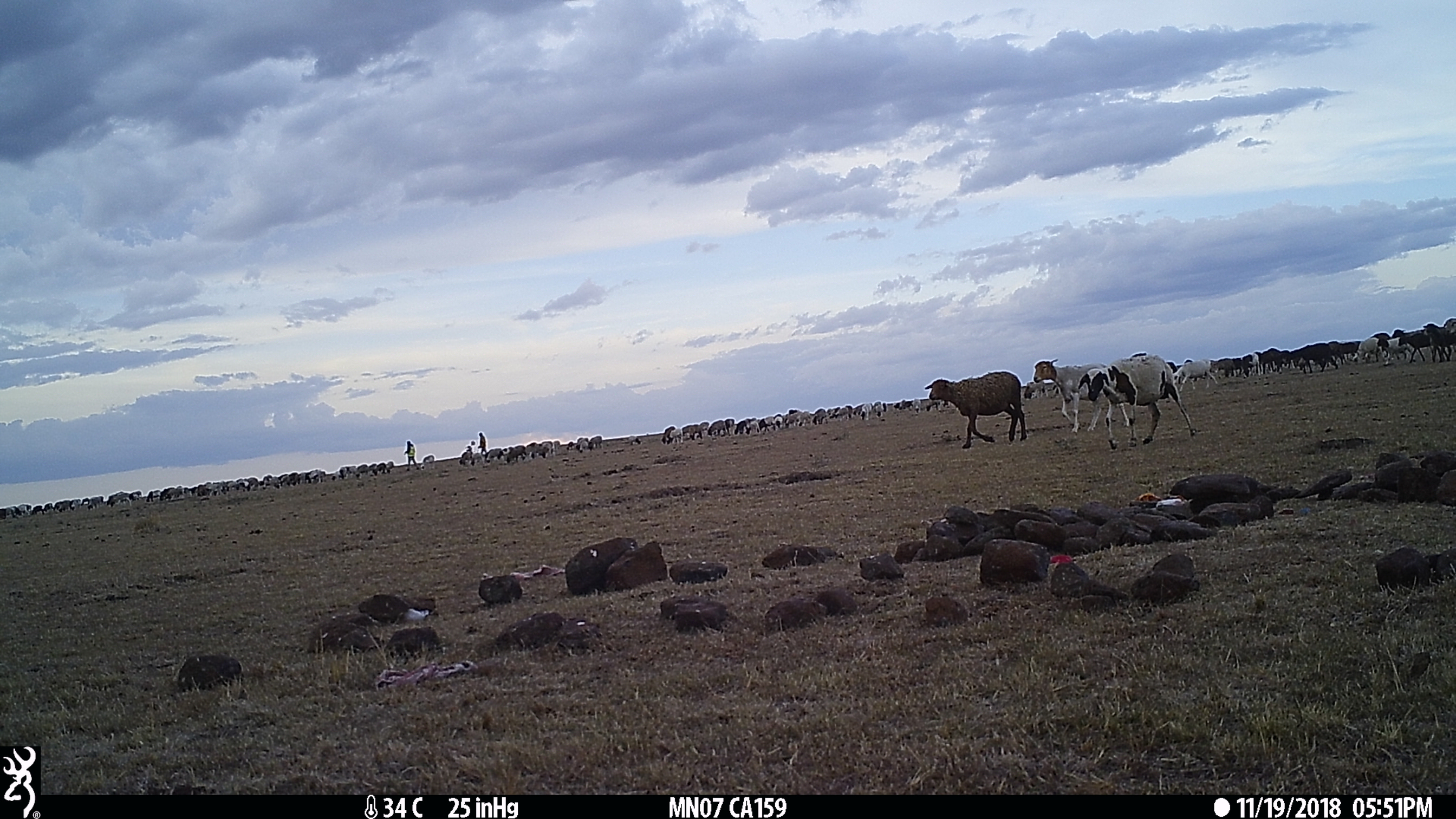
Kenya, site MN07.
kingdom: Animalia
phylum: Chordata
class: Mammalia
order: Artiodactyla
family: Bovidae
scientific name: Bovidae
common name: sheep or goat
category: shoat